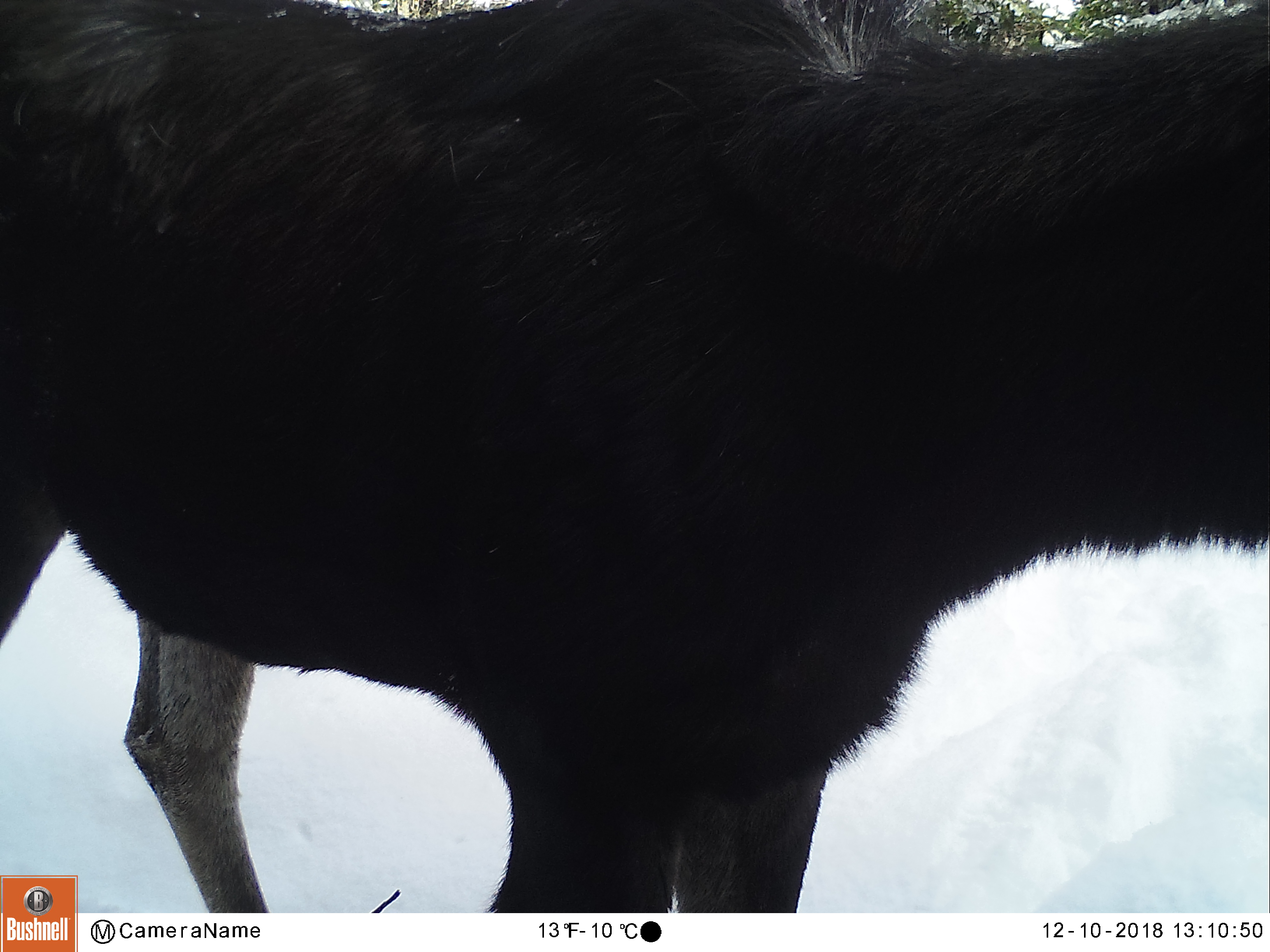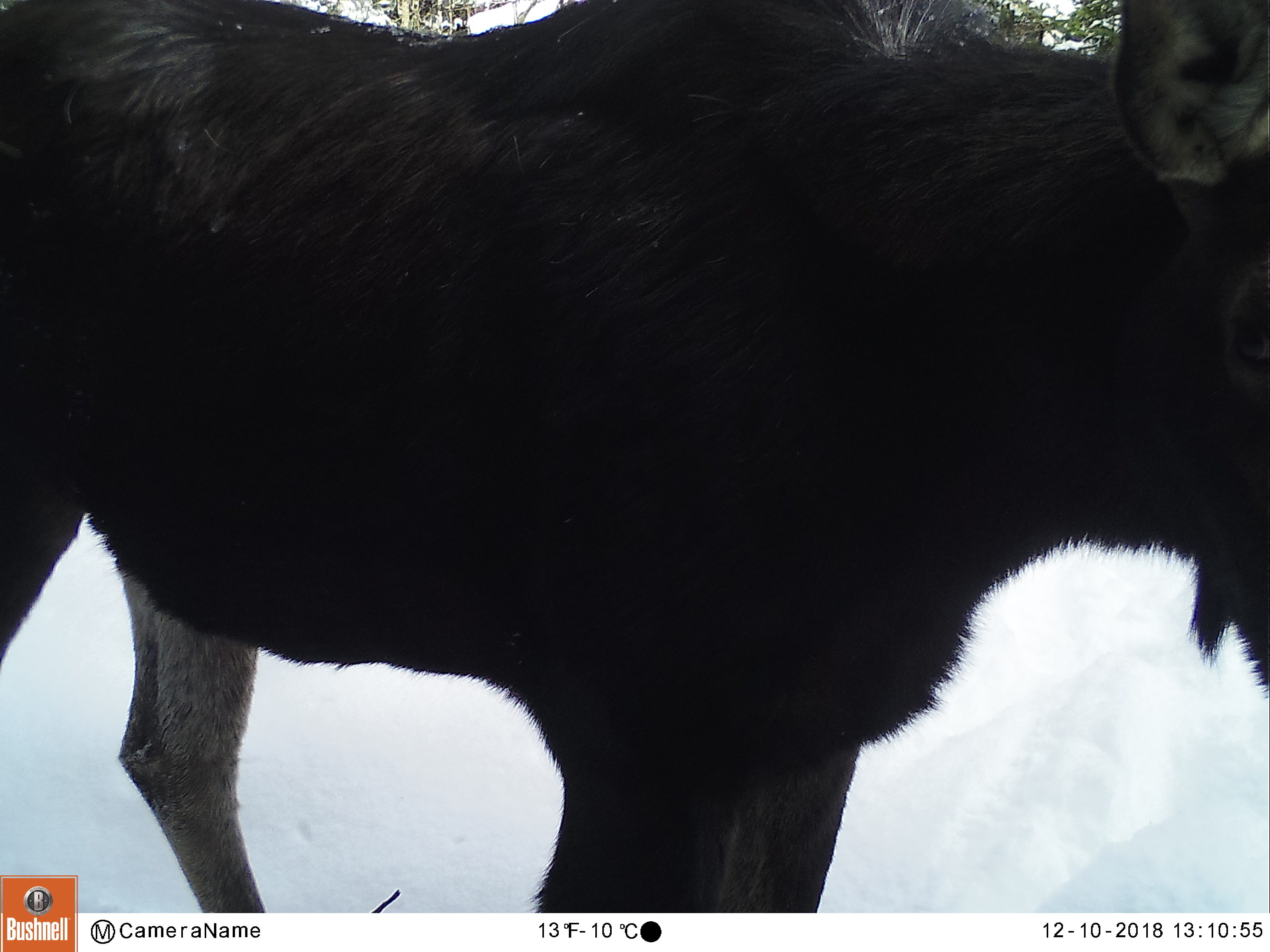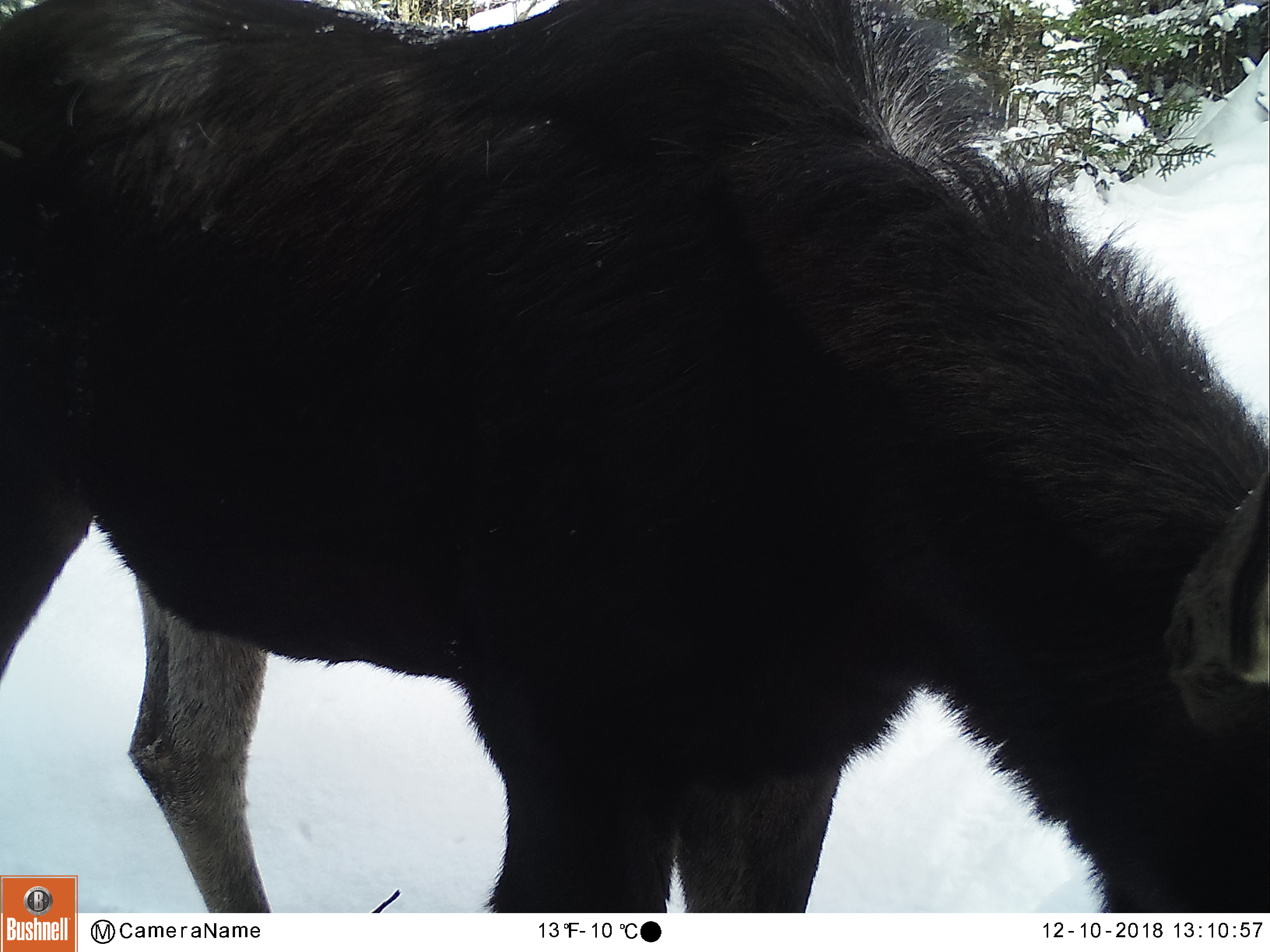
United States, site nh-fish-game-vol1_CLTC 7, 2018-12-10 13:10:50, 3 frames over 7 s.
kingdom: Animalia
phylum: Chordata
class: Mammalia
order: Artiodactyla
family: Cervidae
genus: Alces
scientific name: Alces alces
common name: moose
Moose (Alces alces).